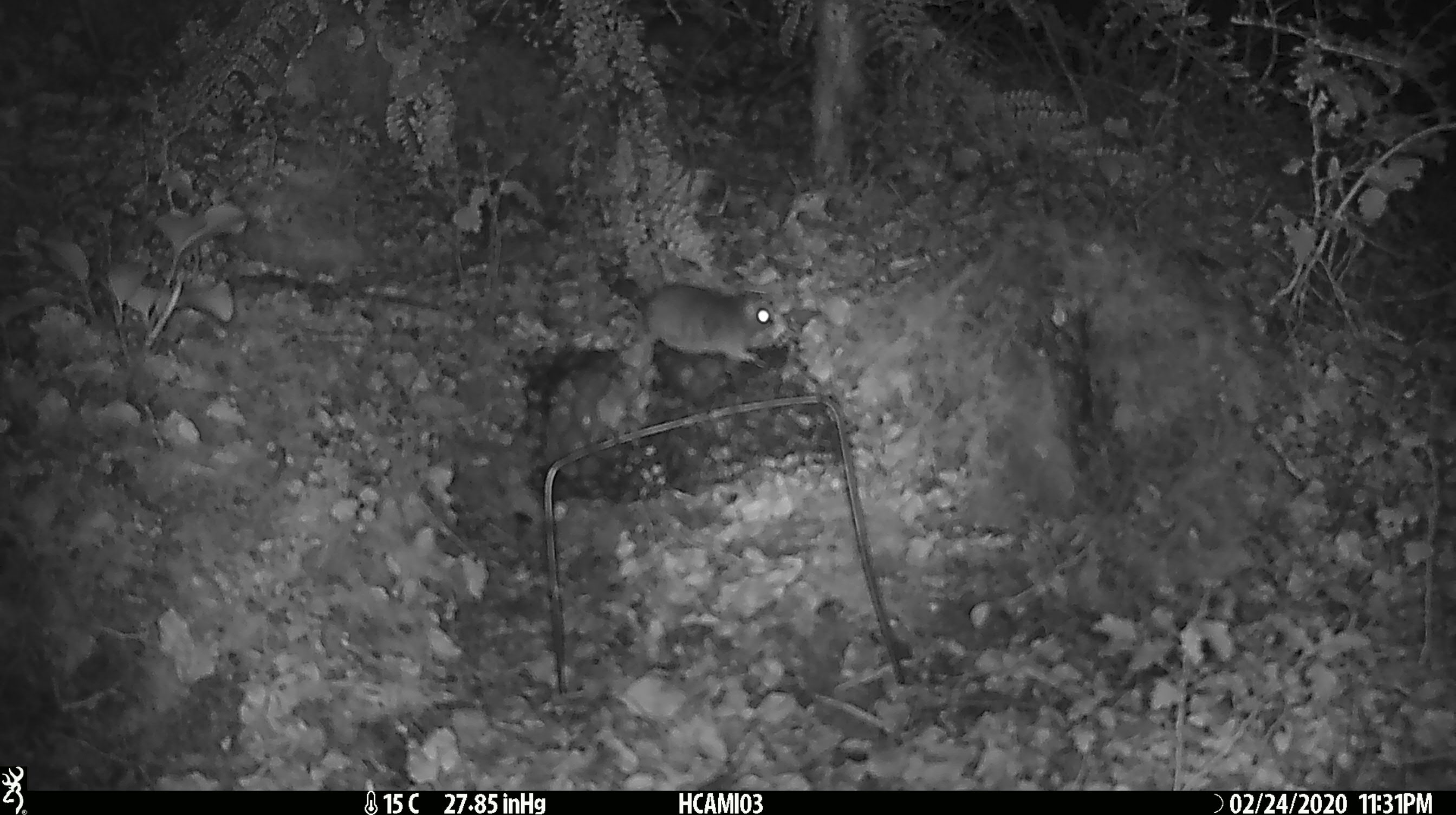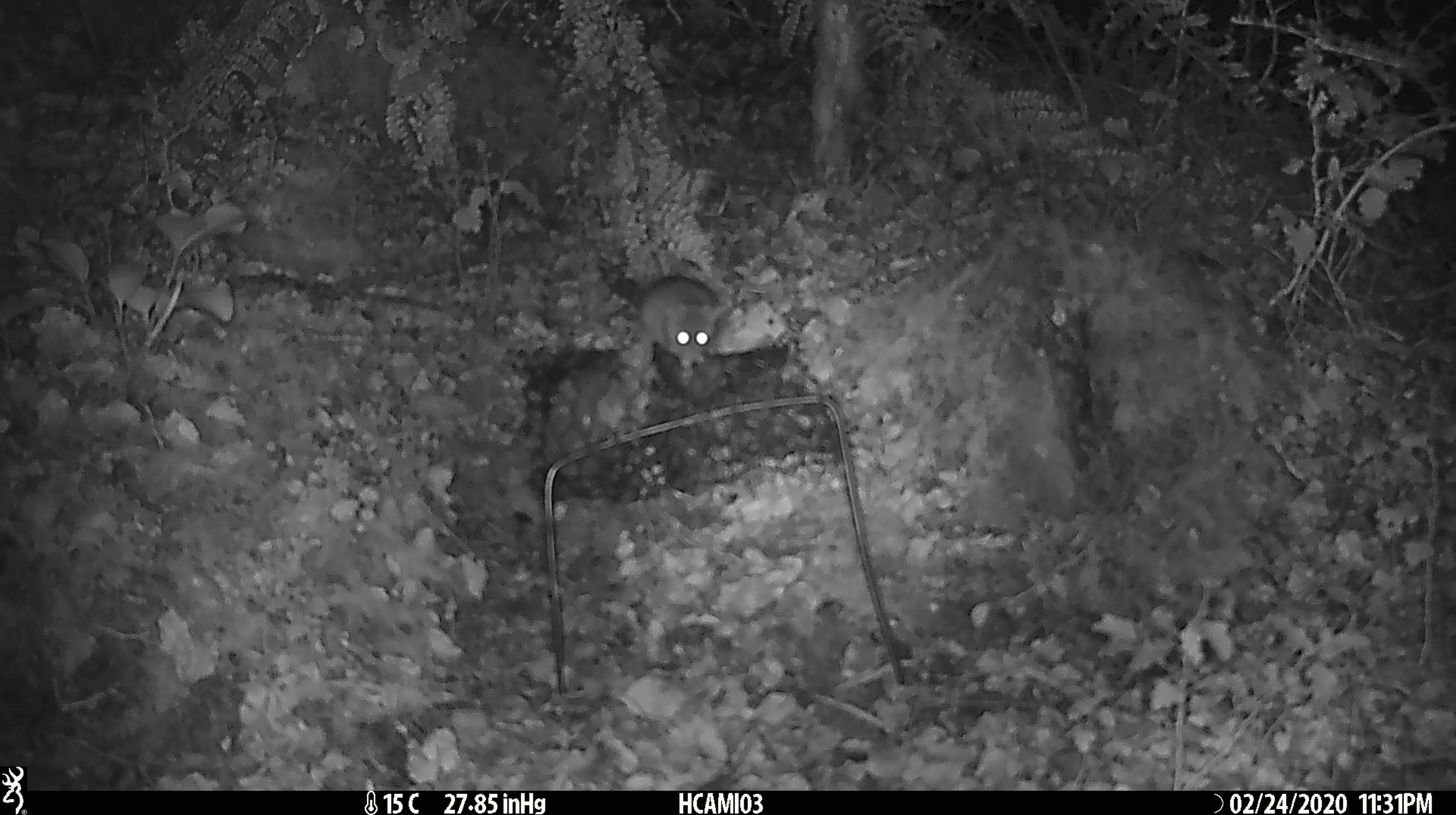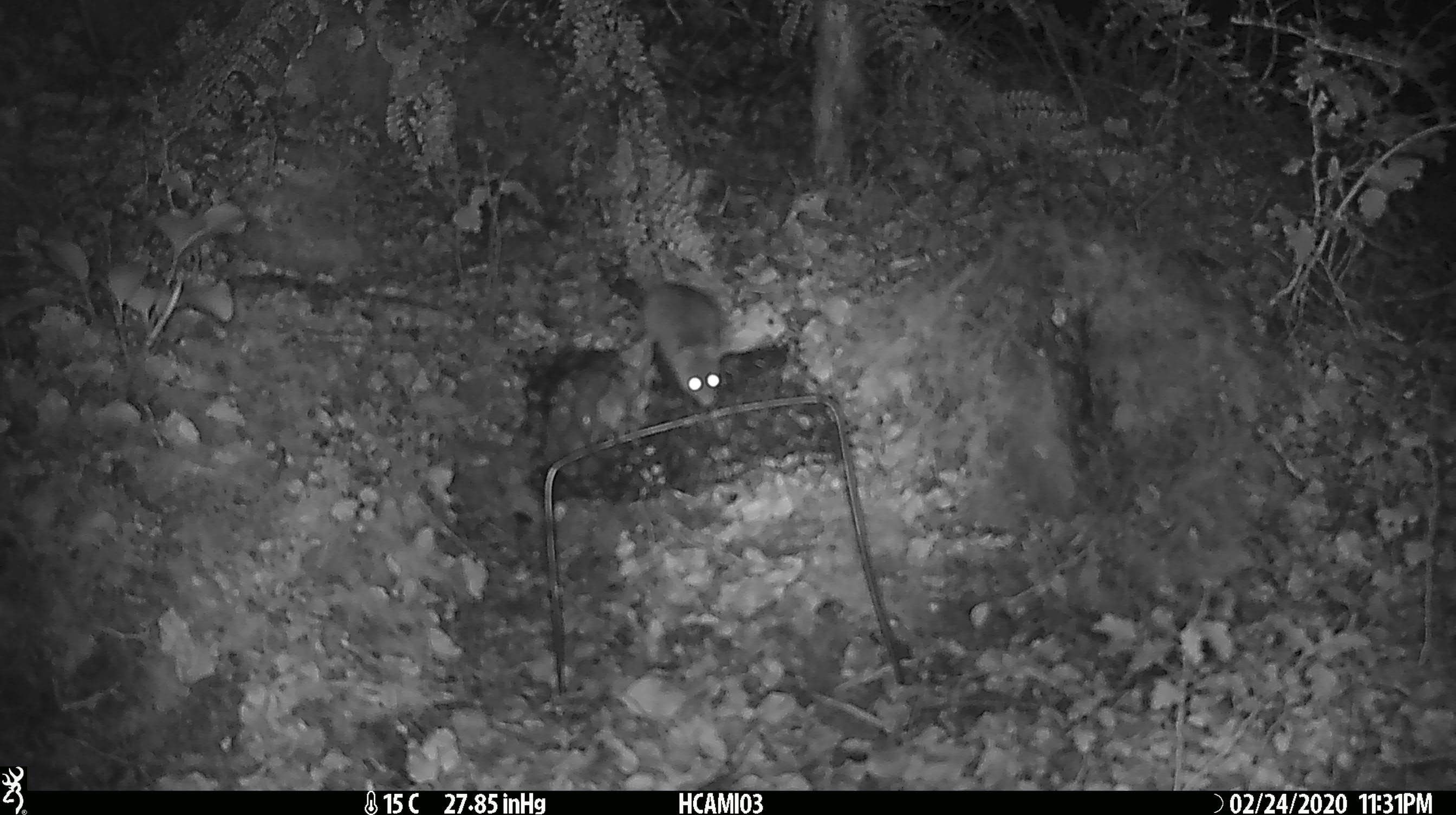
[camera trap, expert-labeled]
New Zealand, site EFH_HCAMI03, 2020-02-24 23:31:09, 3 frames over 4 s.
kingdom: Animalia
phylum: Chordata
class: Mammalia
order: Rodentia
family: Muridae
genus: Mus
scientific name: Mus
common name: mouse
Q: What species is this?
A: Mouse (Mus).